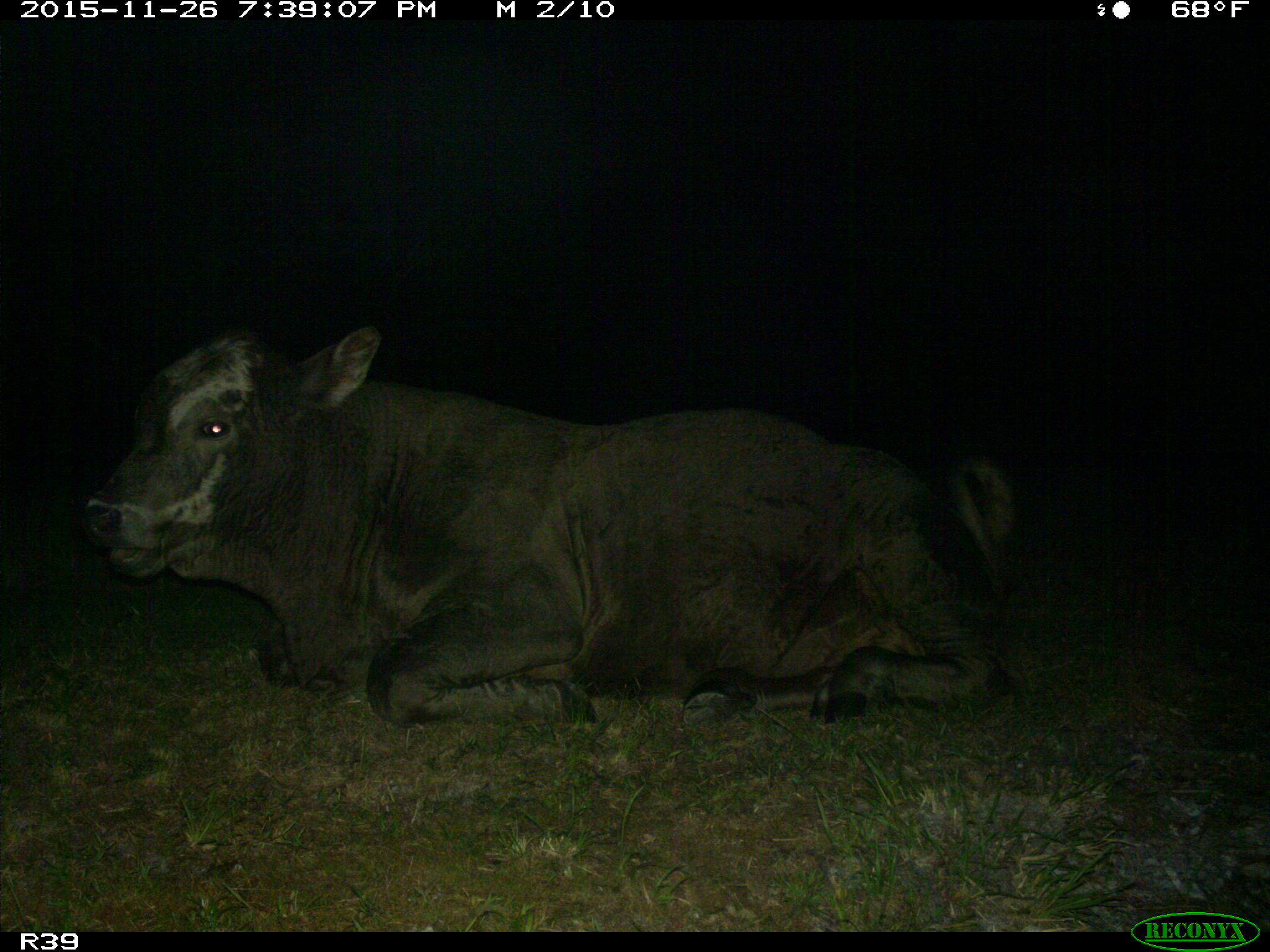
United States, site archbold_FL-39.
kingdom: Animalia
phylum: Chordata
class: Mammalia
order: Artiodactyla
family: Bovidae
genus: Bos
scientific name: Bos taurus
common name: domestic cow